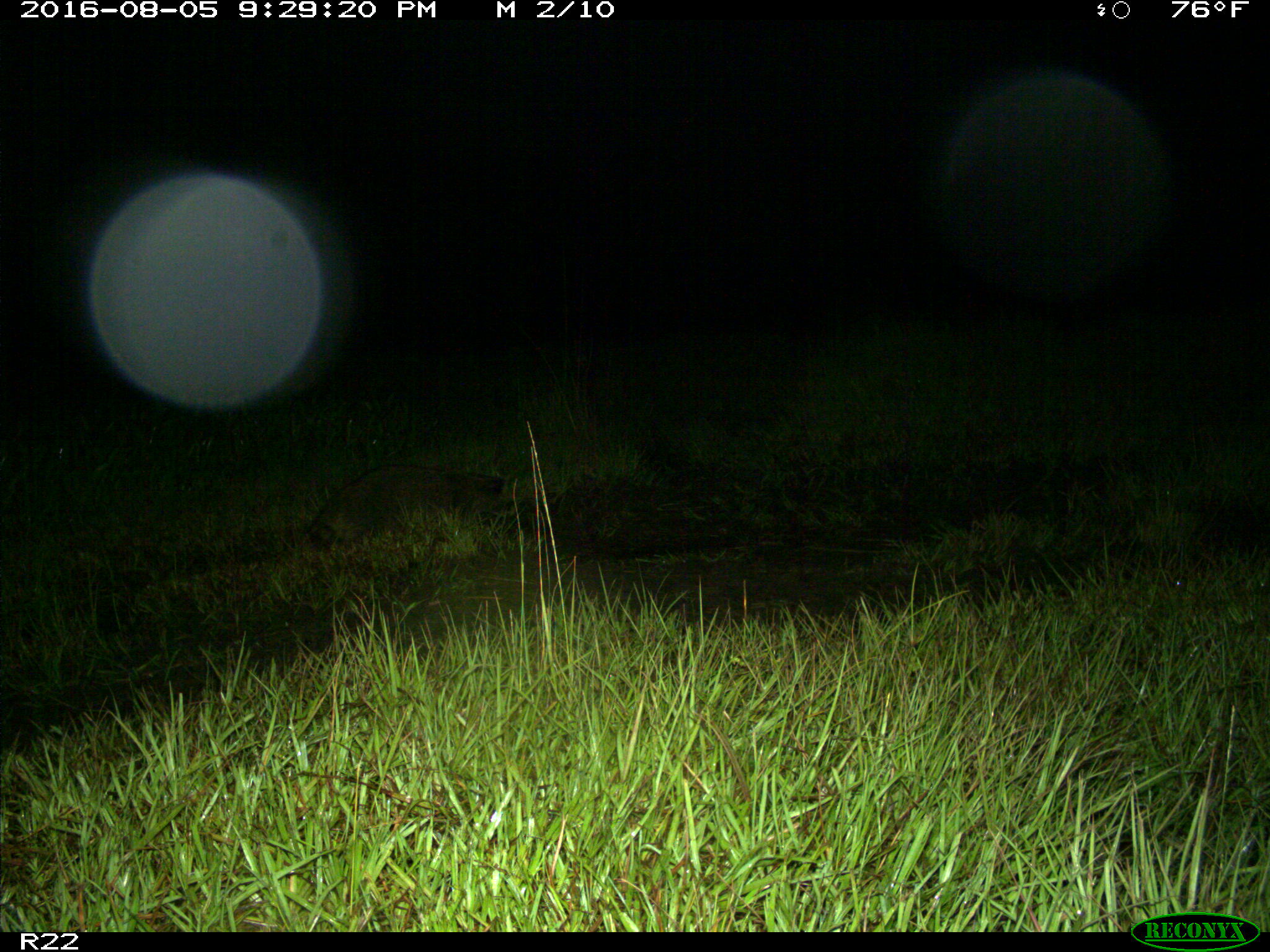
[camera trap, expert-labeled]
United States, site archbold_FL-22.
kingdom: Animalia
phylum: Chordata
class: Mammalia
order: Carnivora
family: Procyonidae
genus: Procyon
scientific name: Procyon lotor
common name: common raccoon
Procyon lotor (common raccoon).